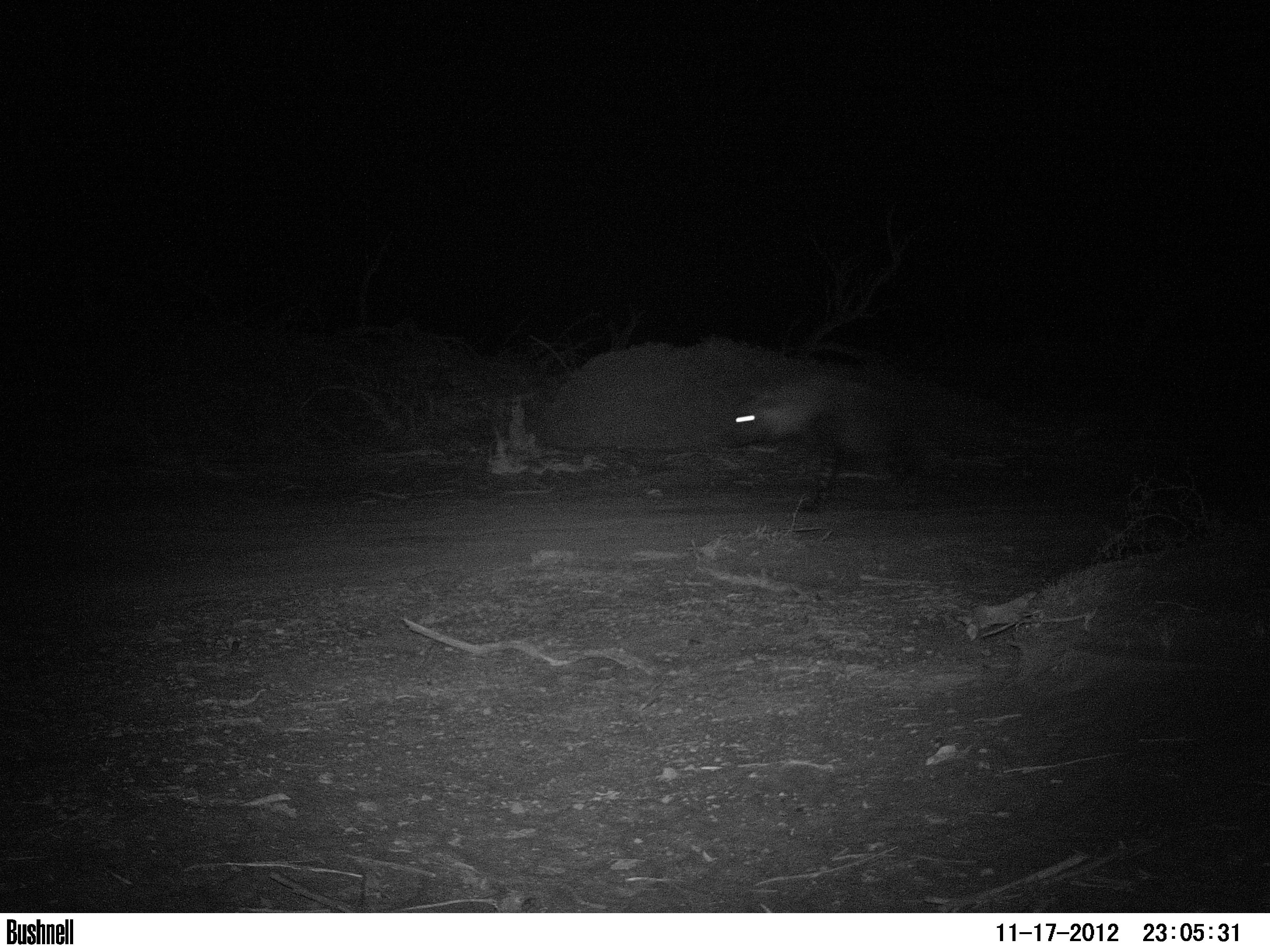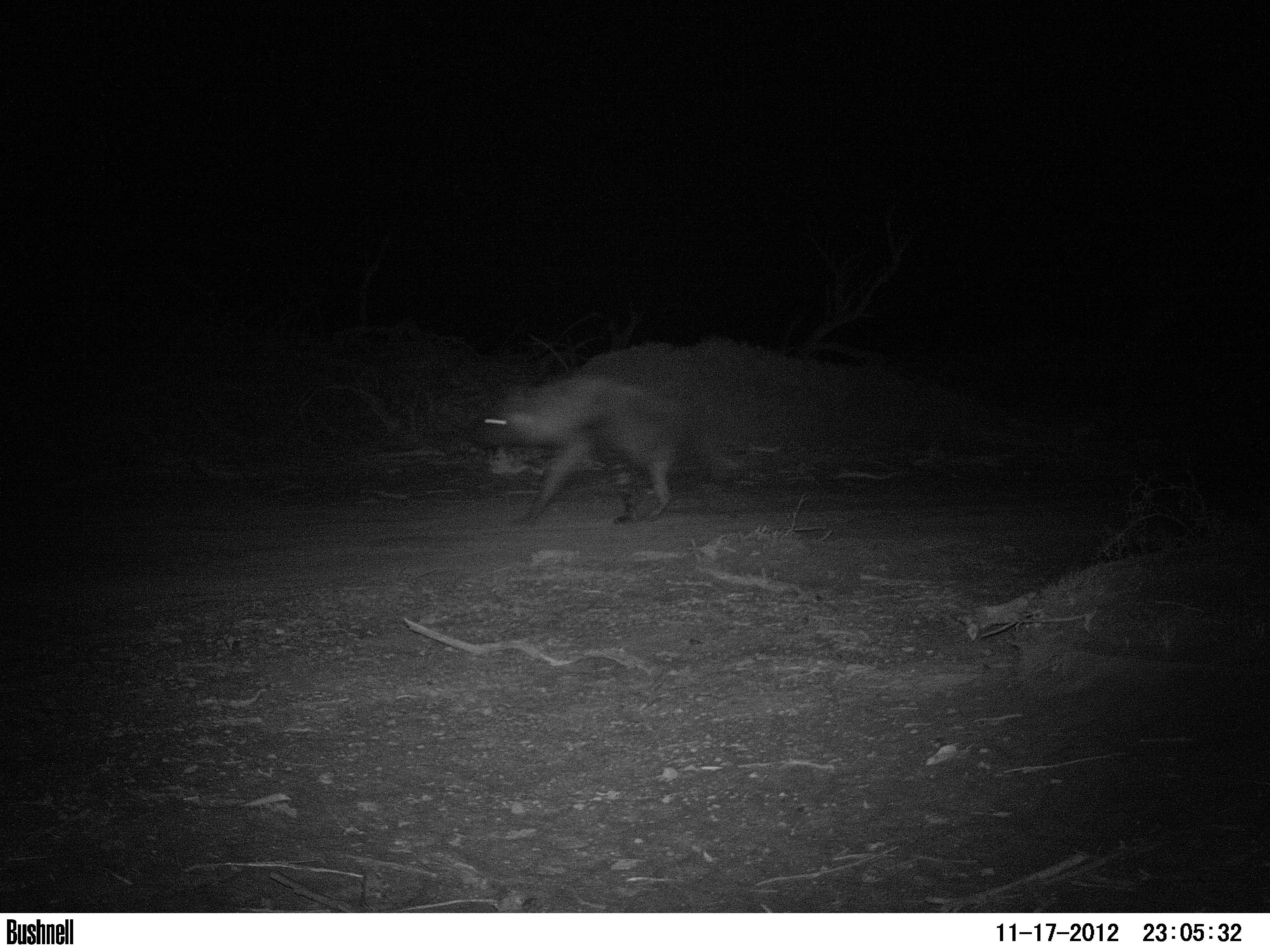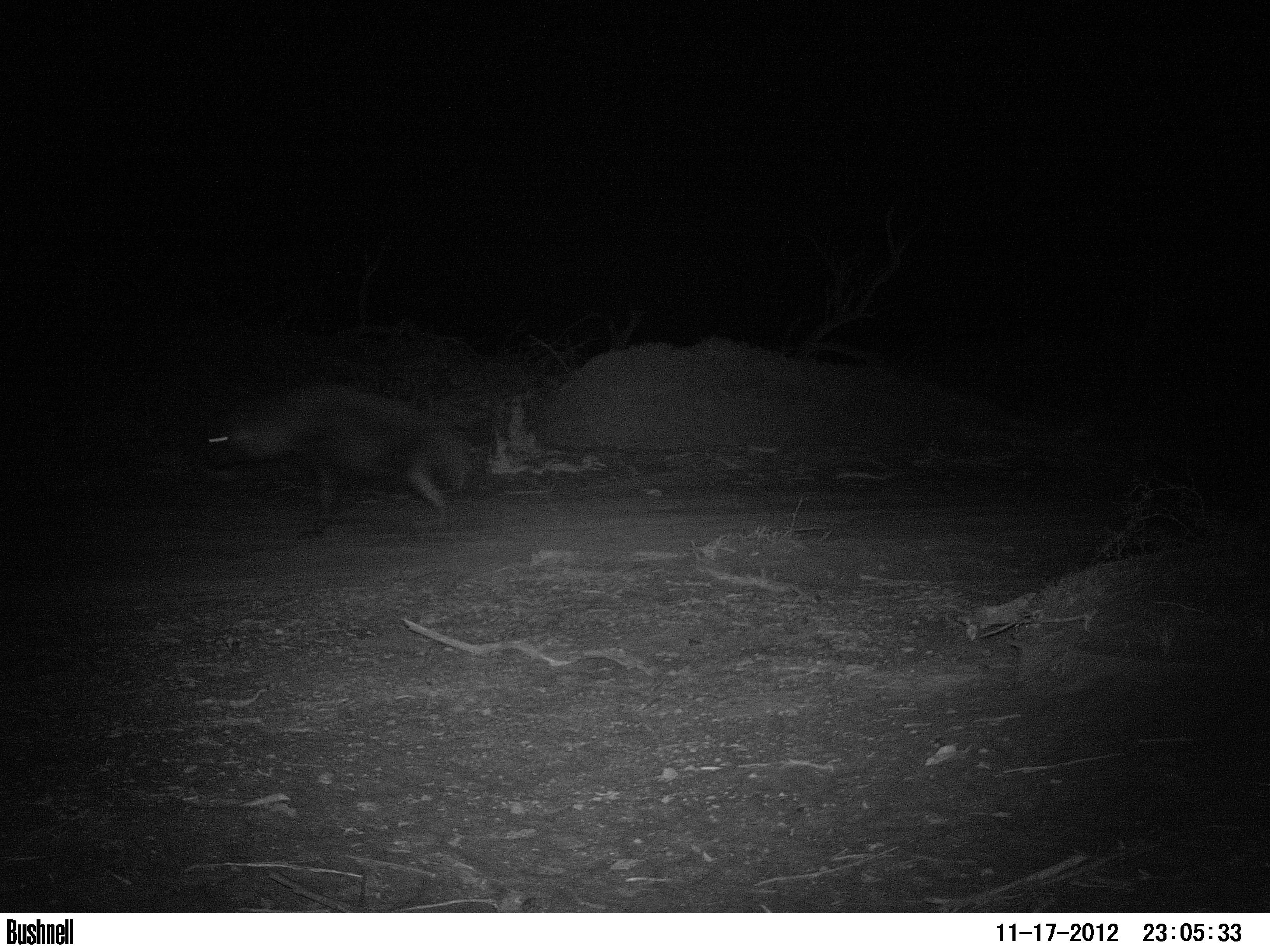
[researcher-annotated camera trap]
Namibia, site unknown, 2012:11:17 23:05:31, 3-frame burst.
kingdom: Animalia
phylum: Chordata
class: Mammalia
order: Carnivora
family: Hyaenidae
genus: Parahyaena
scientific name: Parahyaena brunnea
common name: brown hyena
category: hyaena brunnea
Hyaena brunnea (brown hyena) (Parahyaena brunnea).